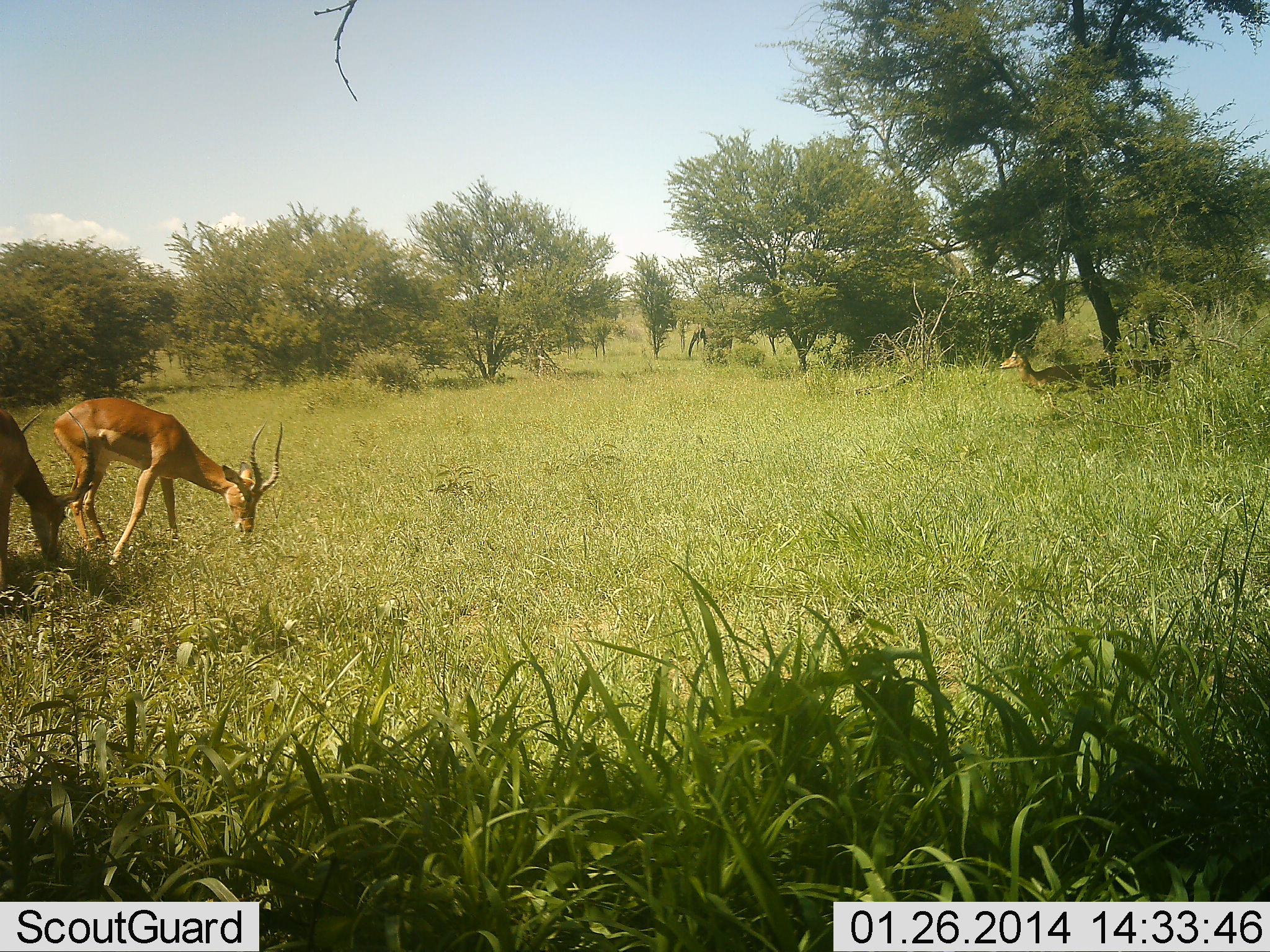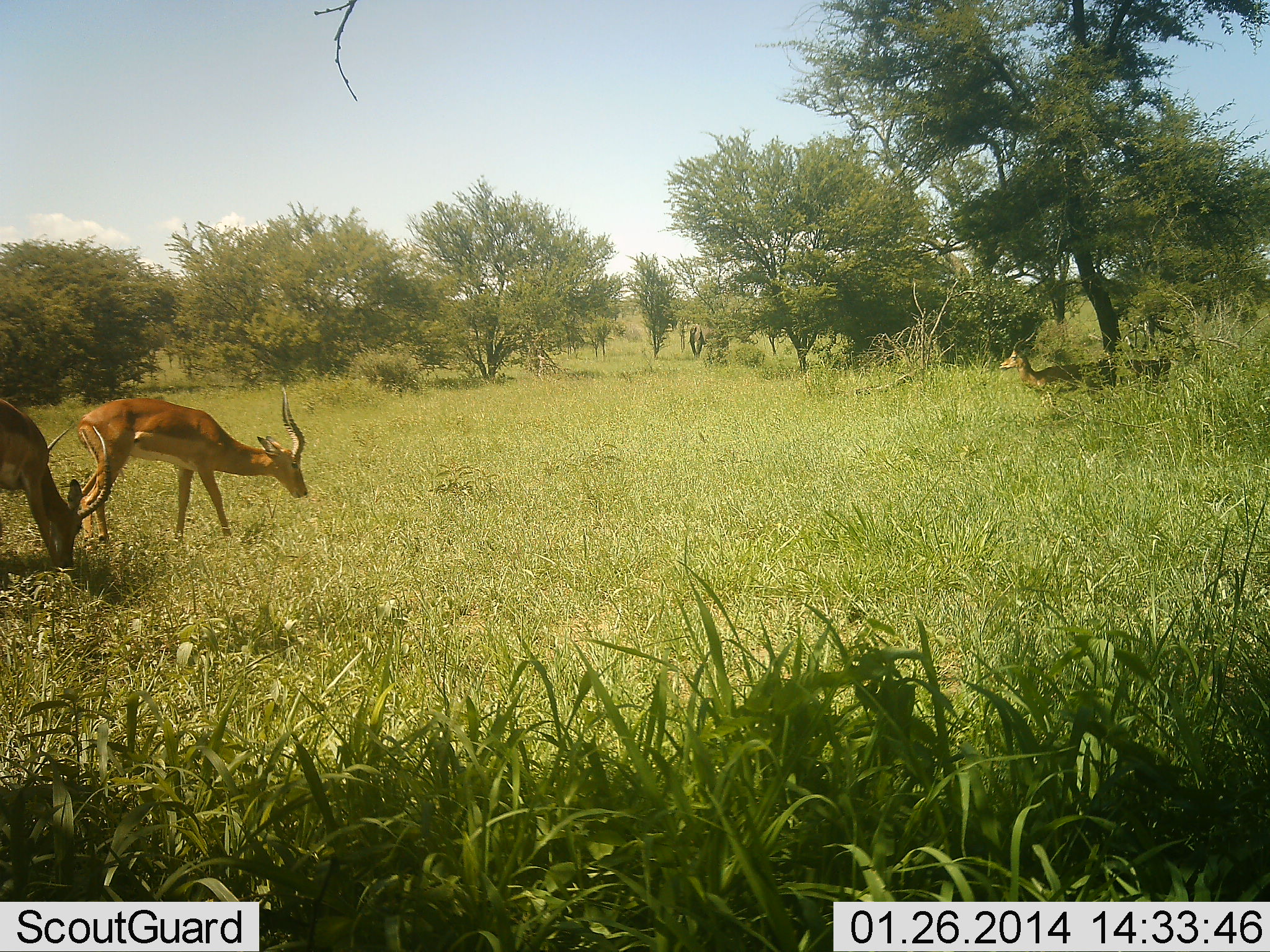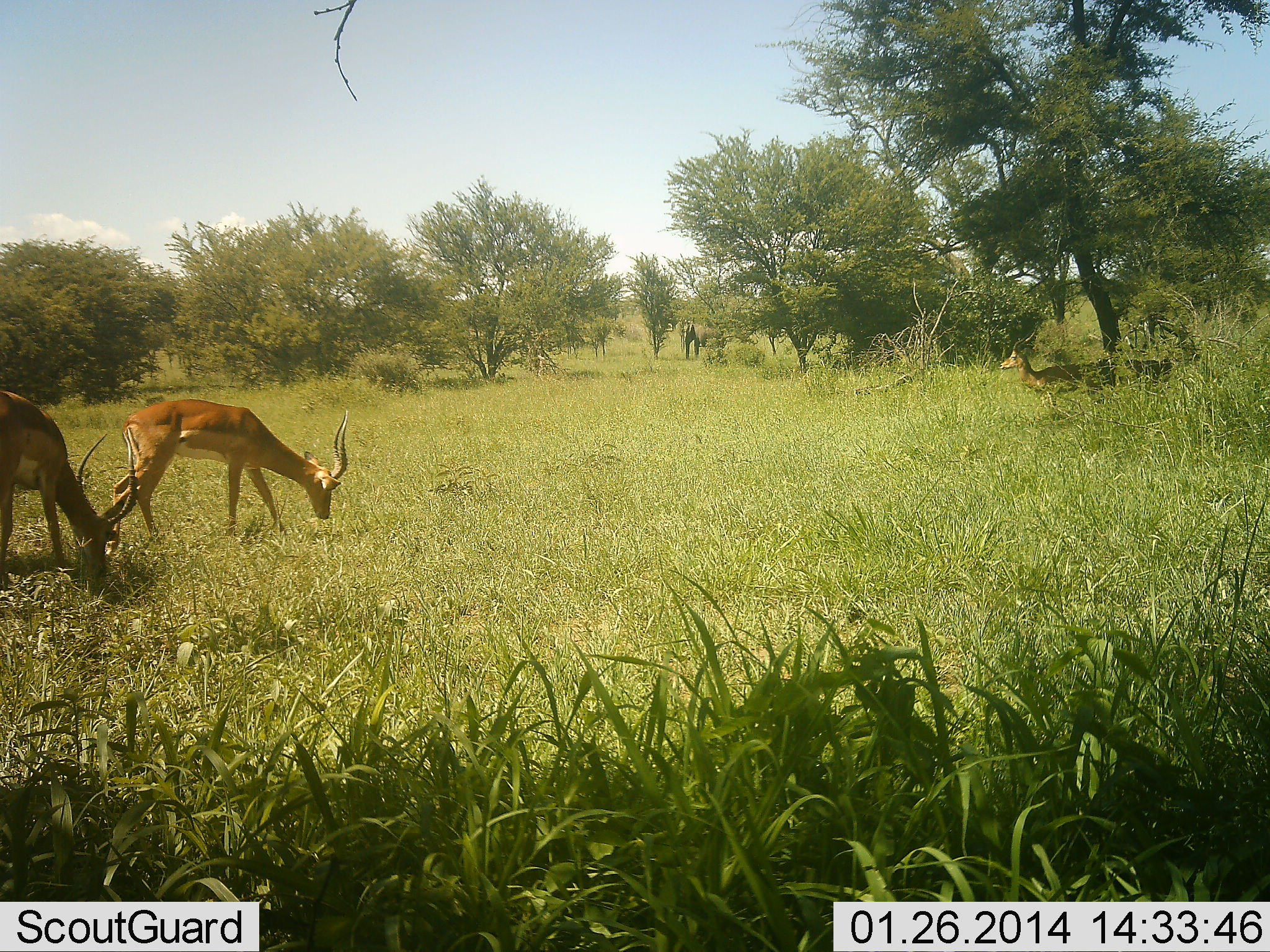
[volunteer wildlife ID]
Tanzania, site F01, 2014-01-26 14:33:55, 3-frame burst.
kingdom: Animalia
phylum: Chordata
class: Mammalia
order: Proboscidea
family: Elephantidae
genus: Loxodonta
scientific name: Loxodonta africana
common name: african bush elephant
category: elephant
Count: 1.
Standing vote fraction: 25%.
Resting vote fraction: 0%.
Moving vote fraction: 67%.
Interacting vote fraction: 0%.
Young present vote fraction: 0%.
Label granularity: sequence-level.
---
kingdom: Animalia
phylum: Chordata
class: Mammalia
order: Artiodactyla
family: Bovidae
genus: Aepyceros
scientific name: Aepyceros melampus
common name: impala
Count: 4.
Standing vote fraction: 61%.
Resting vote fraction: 0%.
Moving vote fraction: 17%.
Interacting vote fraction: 0%.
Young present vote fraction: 6%.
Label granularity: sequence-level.